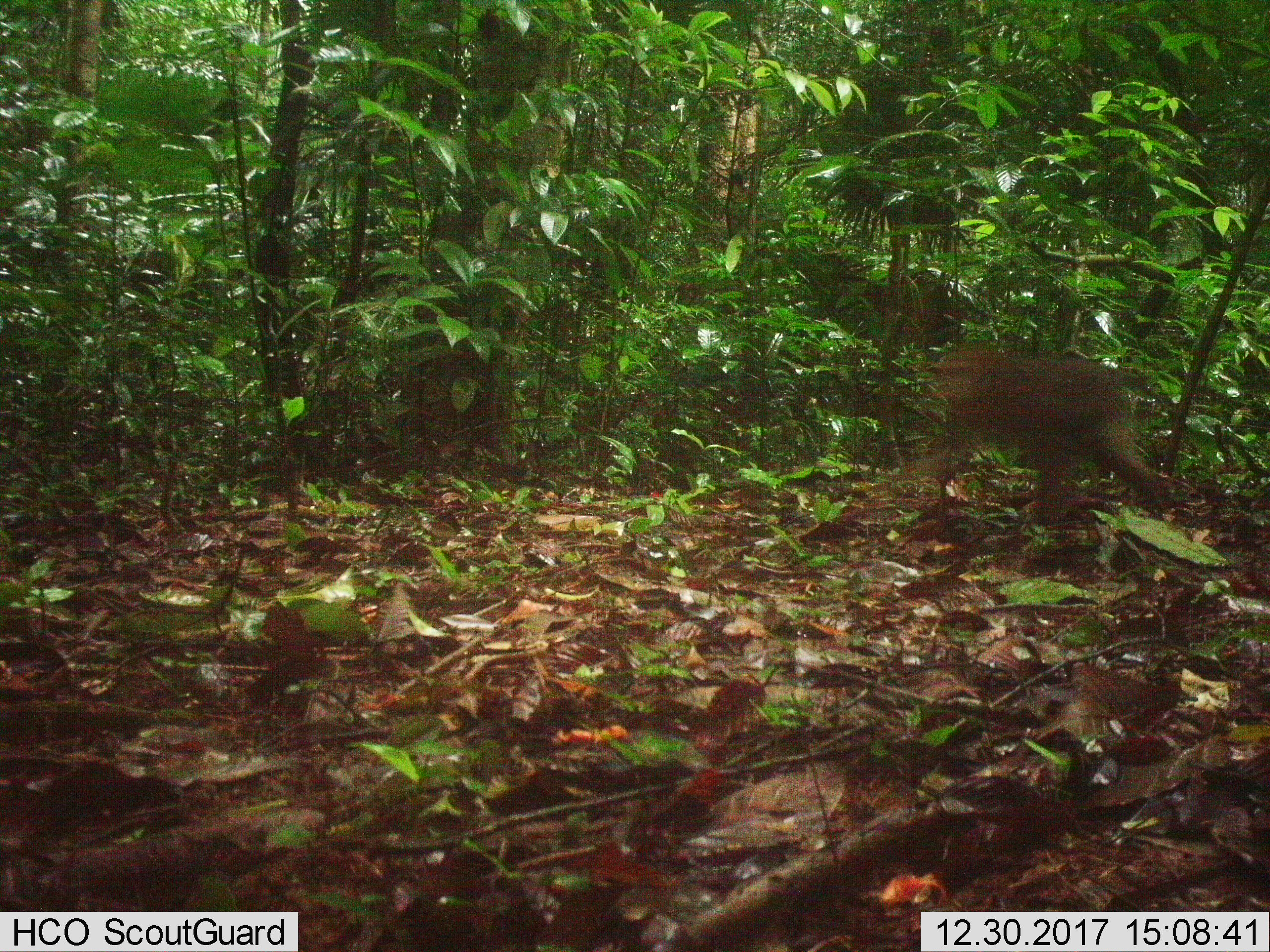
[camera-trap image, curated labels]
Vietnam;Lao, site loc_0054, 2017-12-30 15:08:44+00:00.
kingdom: Animalia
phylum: Chordata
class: Mammalia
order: Primates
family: Cercopithecidae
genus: Macaca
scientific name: Macaca arctoides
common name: stump-tailed macaque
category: stump tailed macaque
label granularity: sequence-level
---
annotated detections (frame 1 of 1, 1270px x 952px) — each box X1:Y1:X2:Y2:
stump tailed macaque: 926:342:1166:526